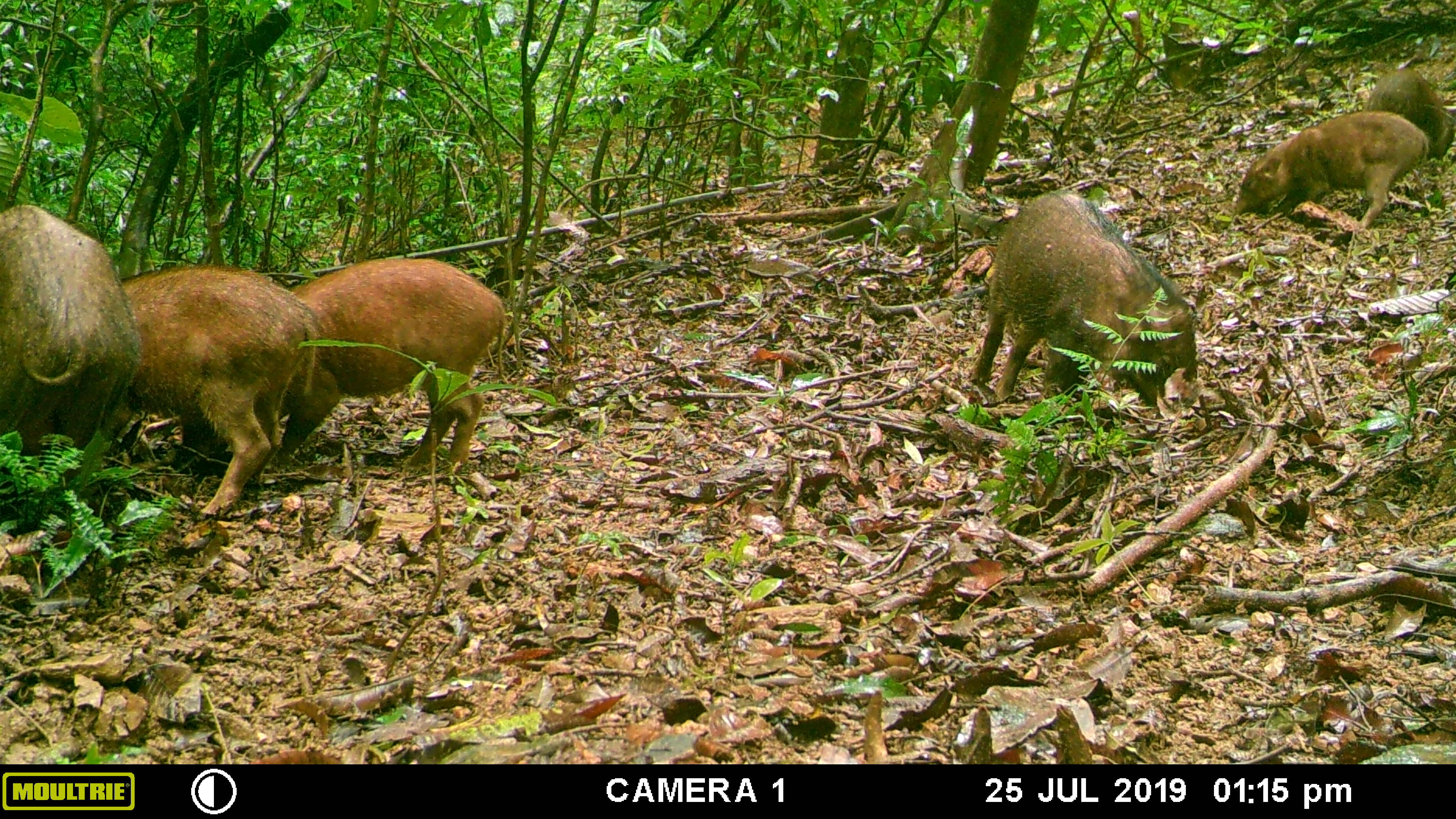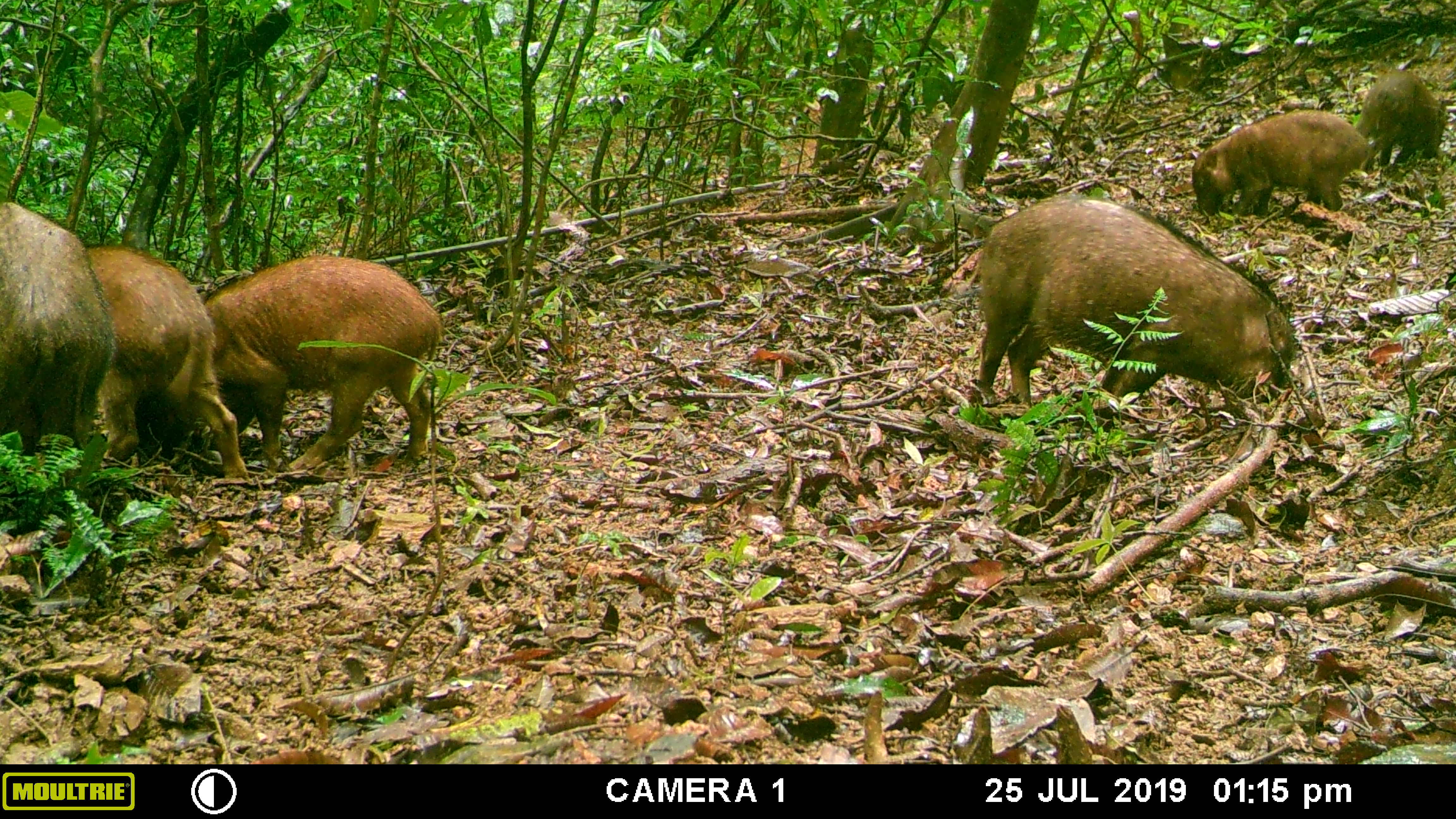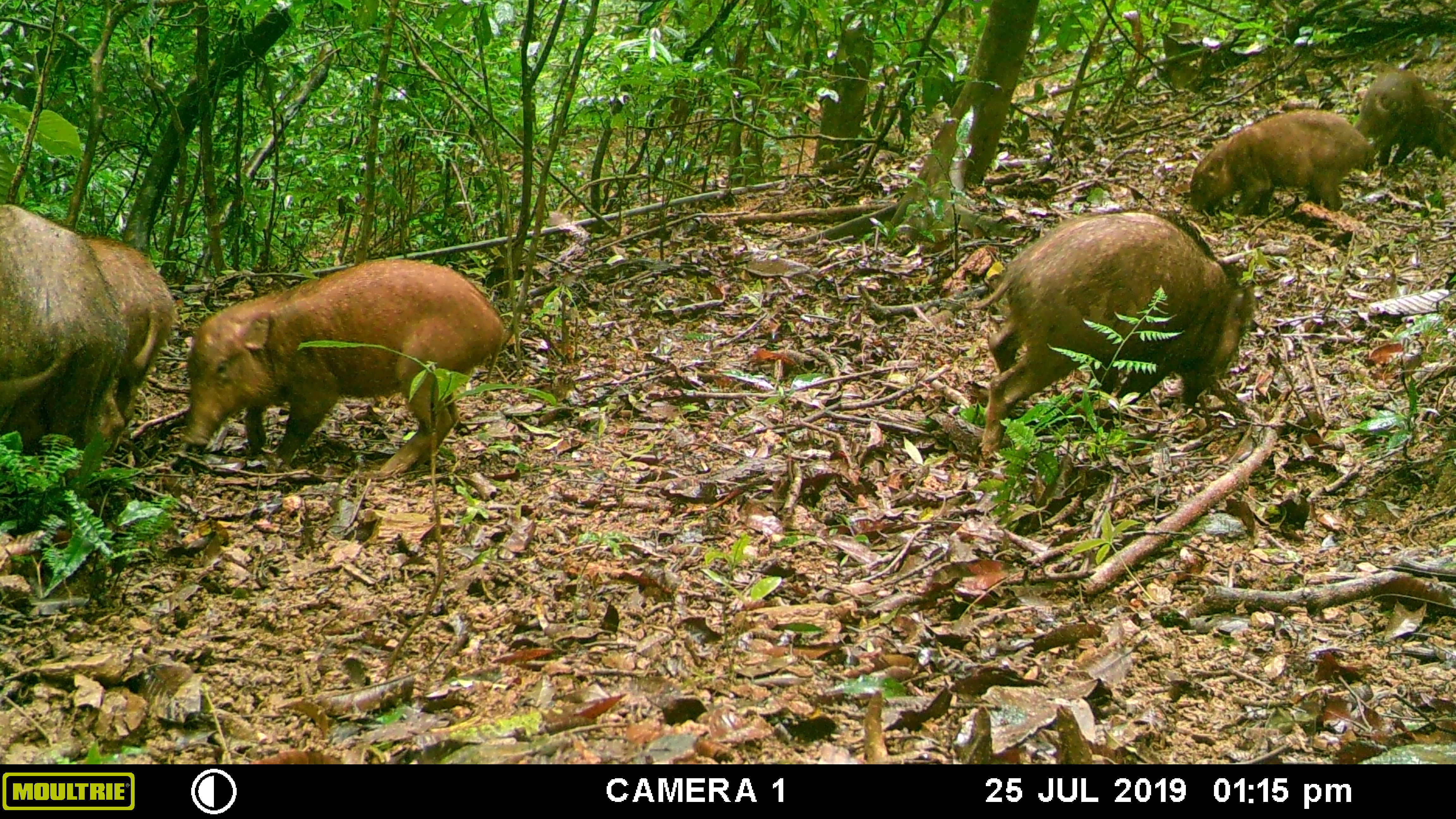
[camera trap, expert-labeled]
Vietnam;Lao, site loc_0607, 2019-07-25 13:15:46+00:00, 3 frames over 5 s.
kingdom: Animalia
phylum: Chordata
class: Mammalia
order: Artiodactyla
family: Suidae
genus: Sus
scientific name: Sus scrofa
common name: eurasian wild pig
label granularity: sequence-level